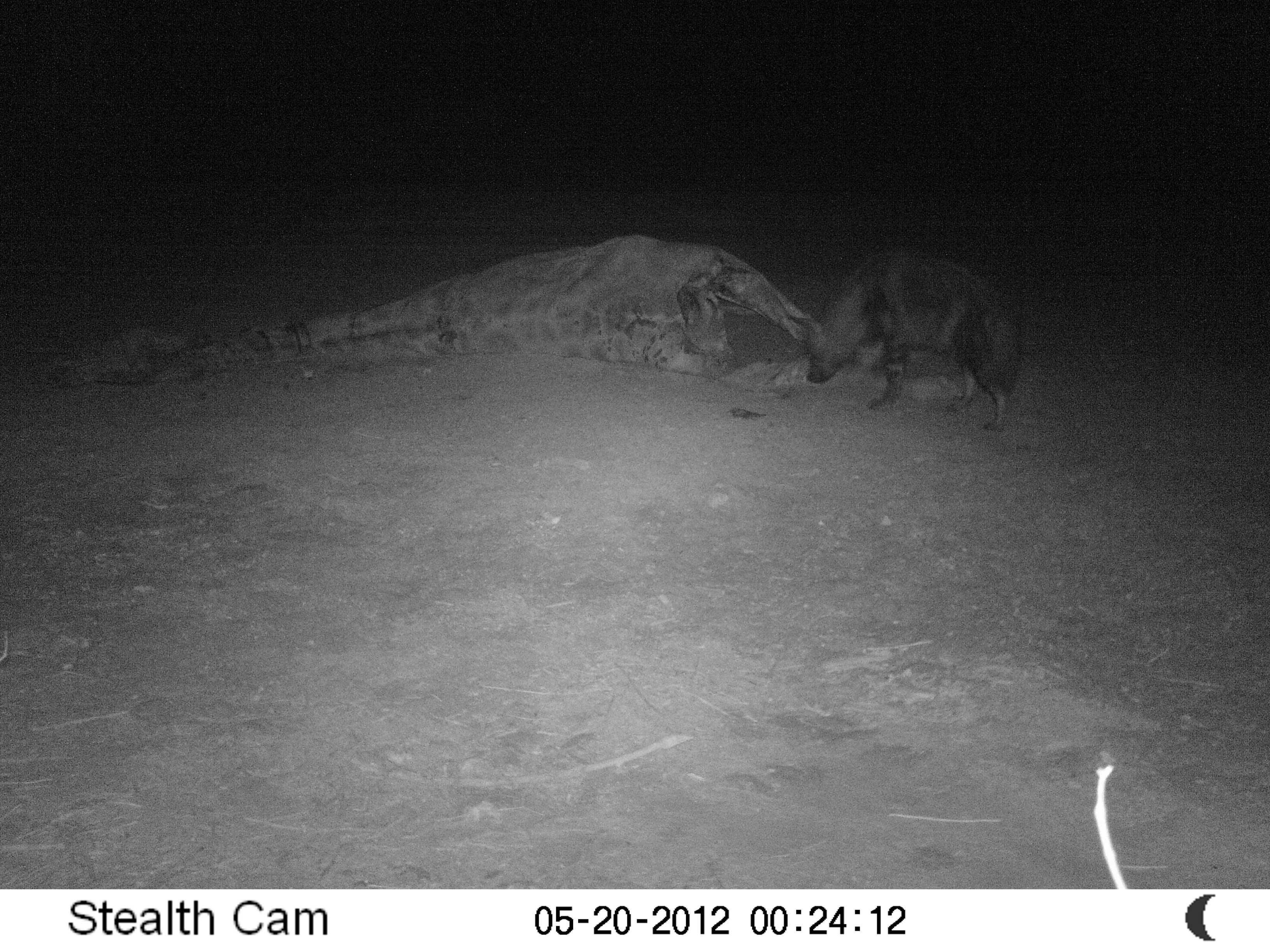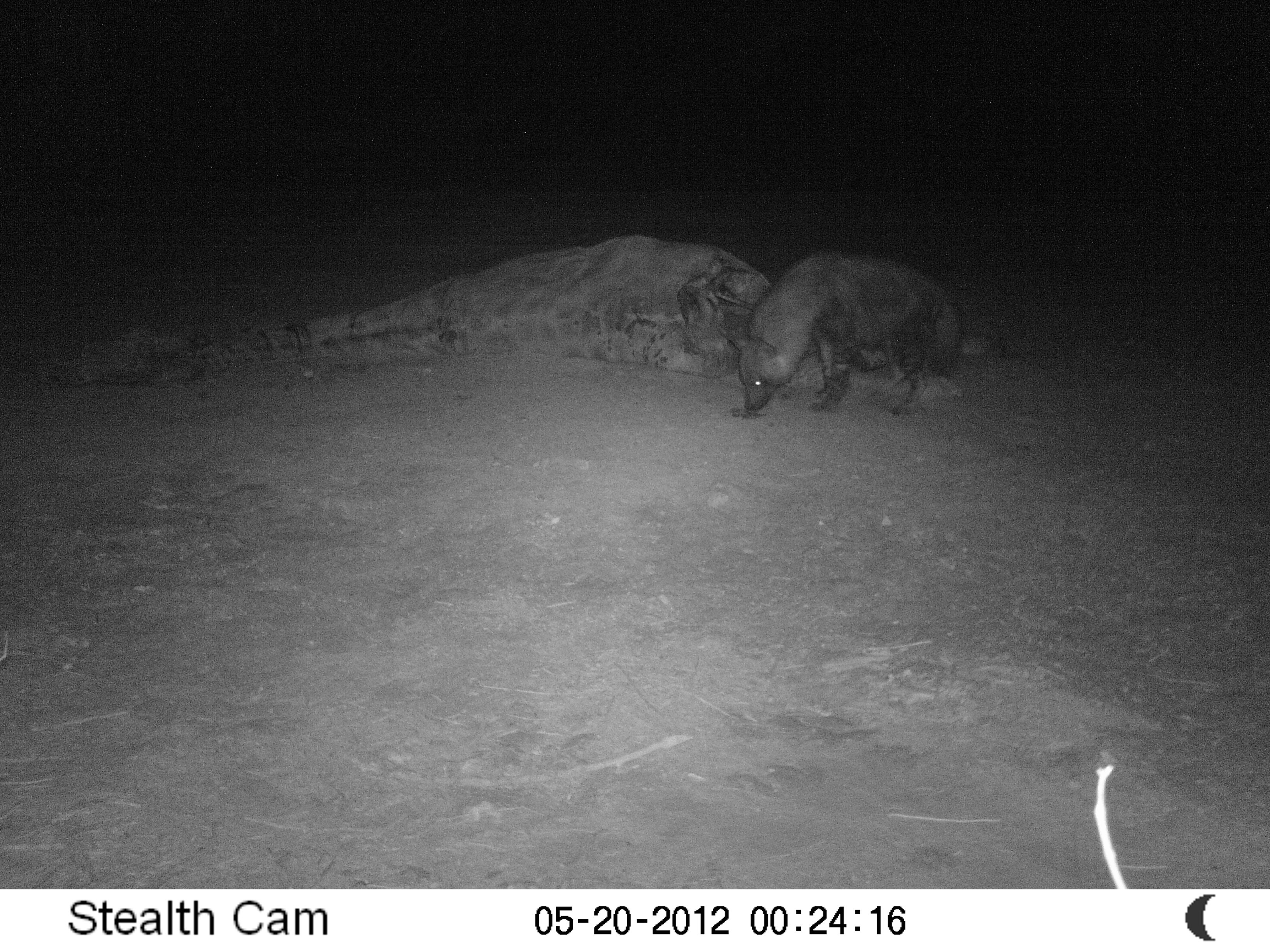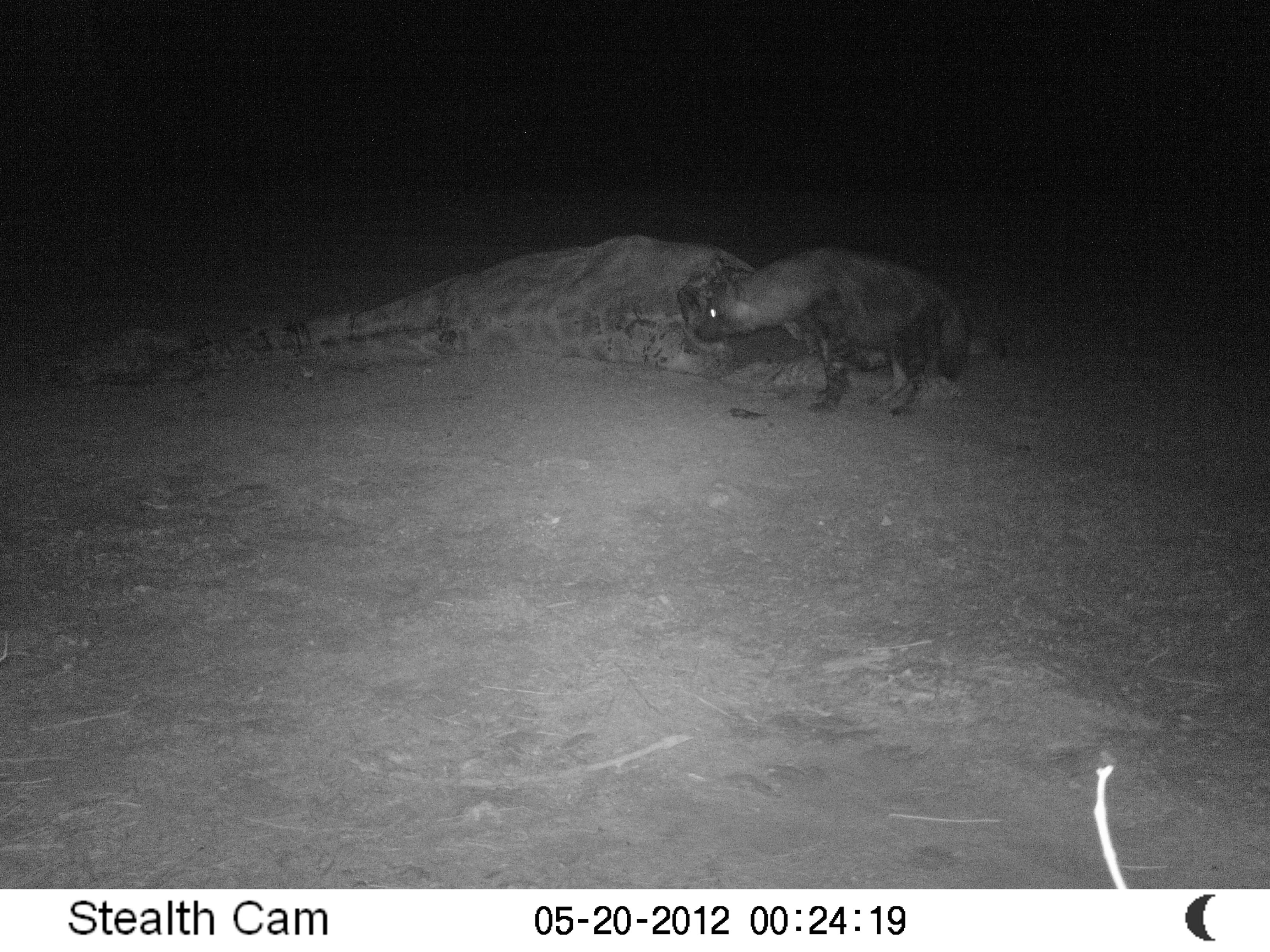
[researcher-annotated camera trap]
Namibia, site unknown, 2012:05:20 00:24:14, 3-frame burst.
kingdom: Animalia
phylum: Chordata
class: Mammalia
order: Carnivora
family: Hyaenidae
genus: Parahyaena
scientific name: Parahyaena brunnea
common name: brown hyena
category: hyaena brunnea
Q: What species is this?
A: Hyaena brunnea (brown hyena) (Parahyaena brunnea).